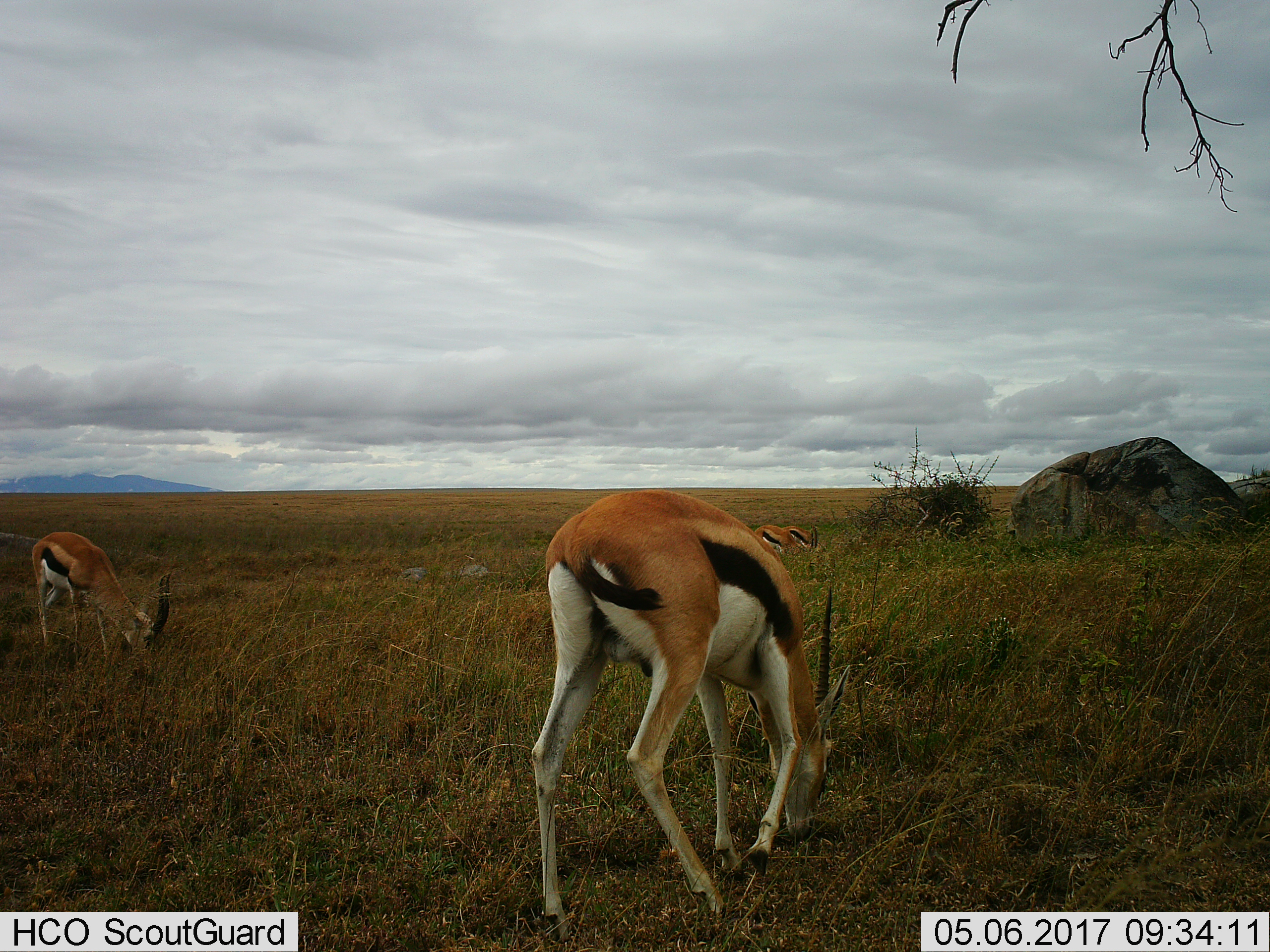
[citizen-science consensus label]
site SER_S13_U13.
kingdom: Animalia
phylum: Chordata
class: Mammalia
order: Artiodactyla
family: Bovidae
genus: Eudorcas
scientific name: Eudorcas thomsonii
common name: thomson's gazelle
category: gazellethomsons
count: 4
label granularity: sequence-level